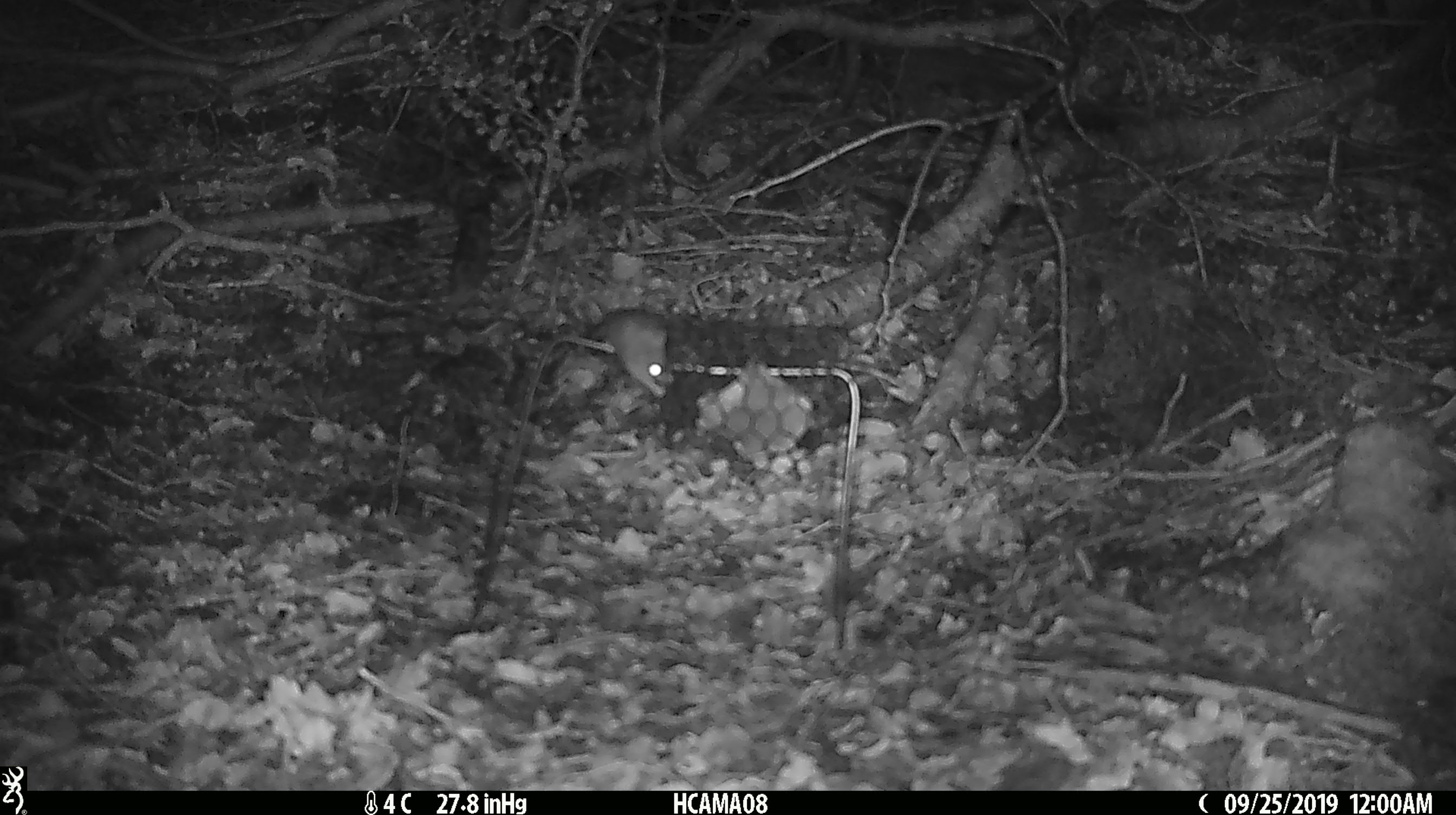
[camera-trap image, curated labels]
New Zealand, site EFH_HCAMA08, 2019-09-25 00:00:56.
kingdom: Animalia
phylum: Chordata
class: Mammalia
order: Rodentia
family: Muridae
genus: Mus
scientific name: Mus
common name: mouse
Mouse (Mus).